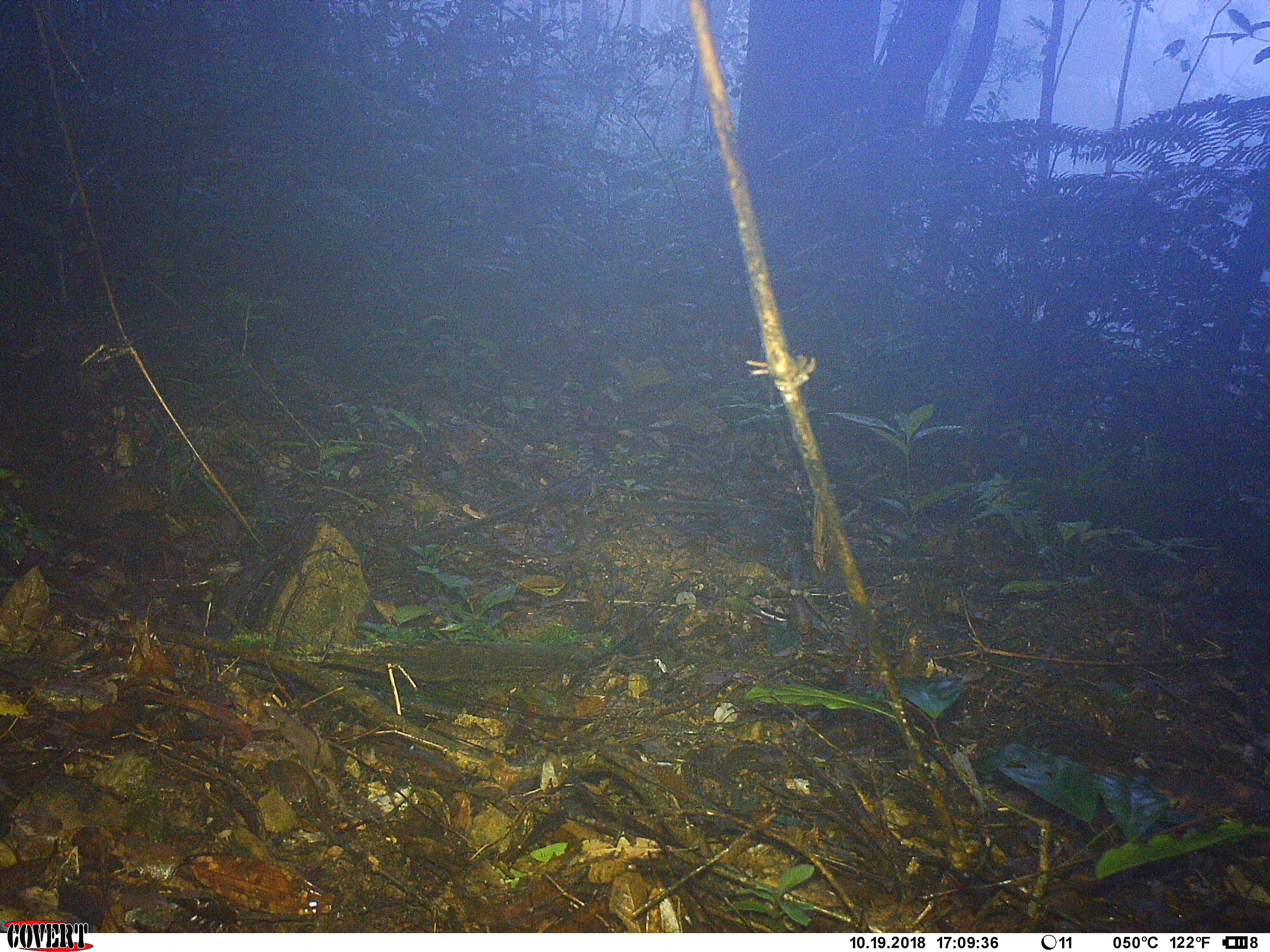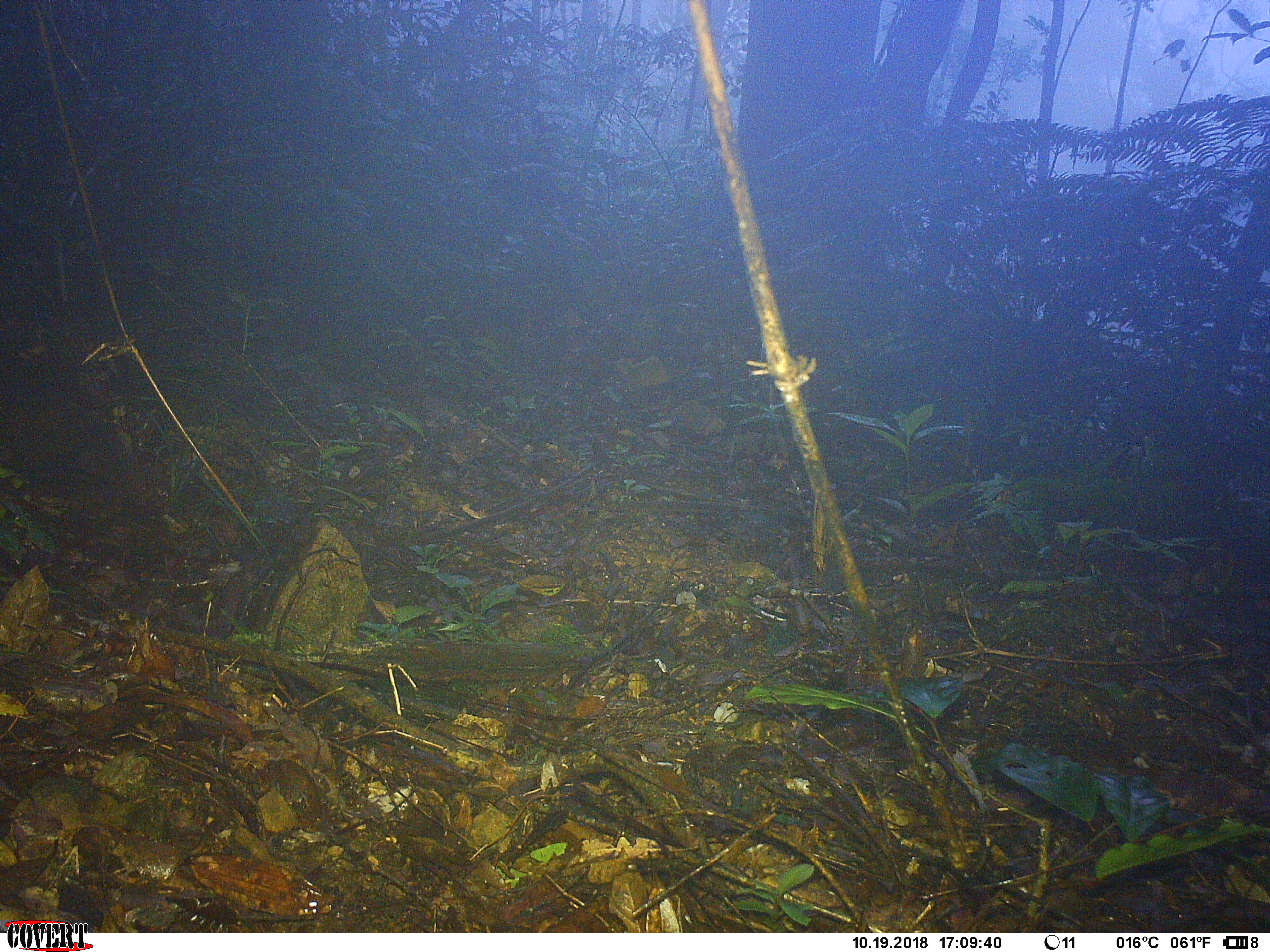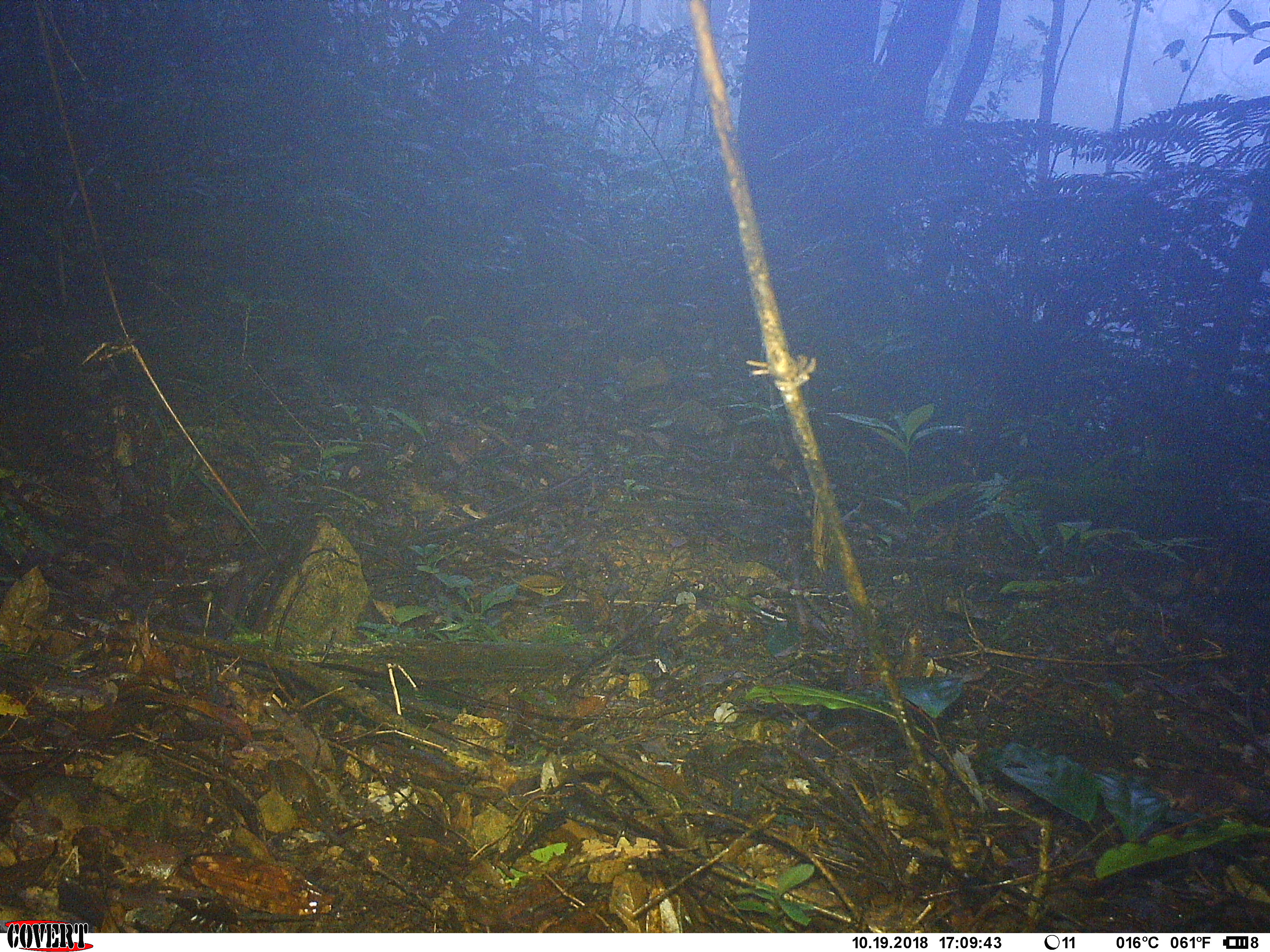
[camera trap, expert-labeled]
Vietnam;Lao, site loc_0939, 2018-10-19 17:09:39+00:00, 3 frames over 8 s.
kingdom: Animalia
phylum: Chordata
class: Mammalia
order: Rodentia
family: Sciuridae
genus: Dremomys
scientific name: Dremomys rufigenis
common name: red-cheeked squirrel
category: red cheeked squirrel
Red cheeked squirrel (red-cheeked squirrel) (Dremomys rufigenis). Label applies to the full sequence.